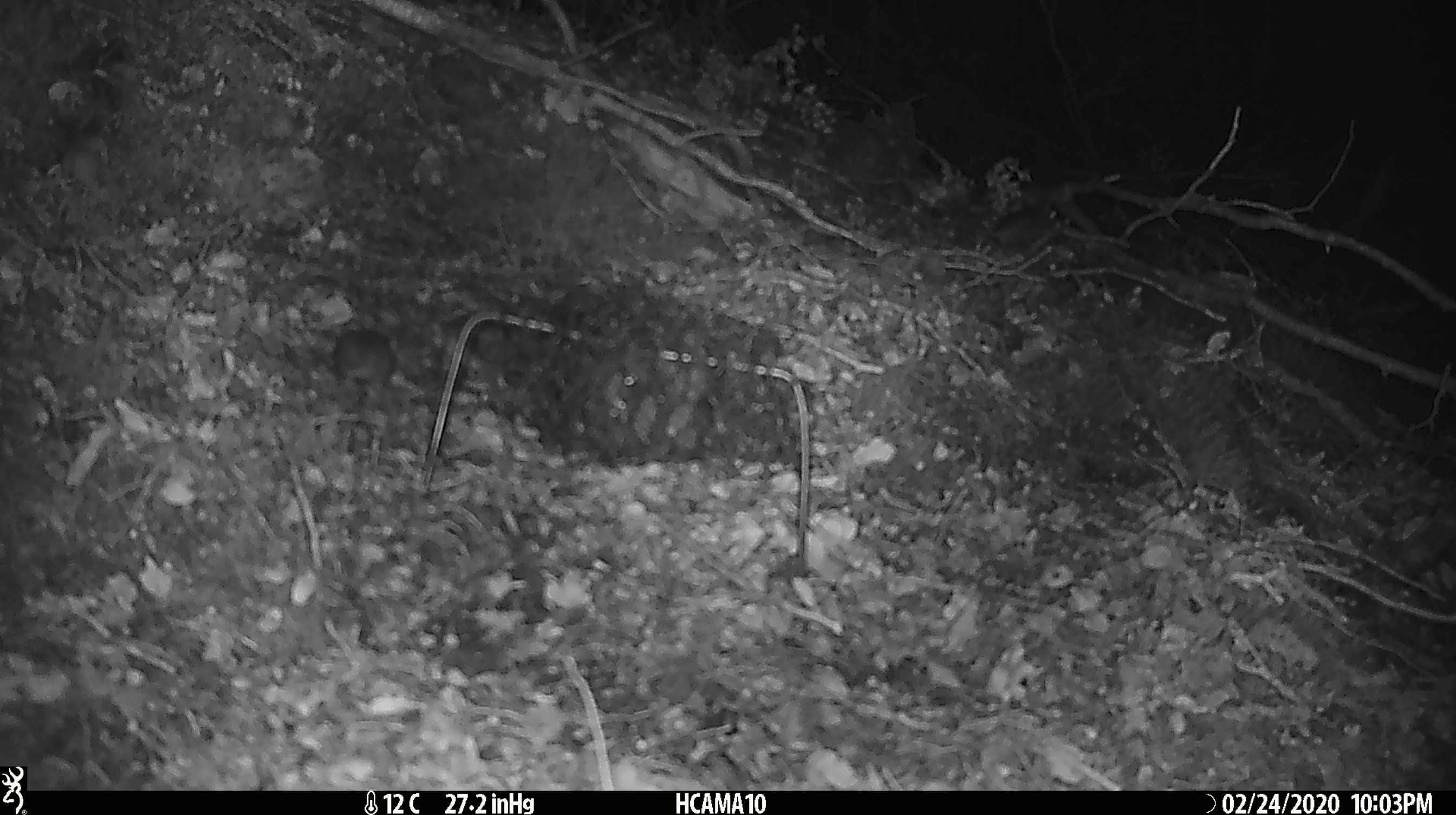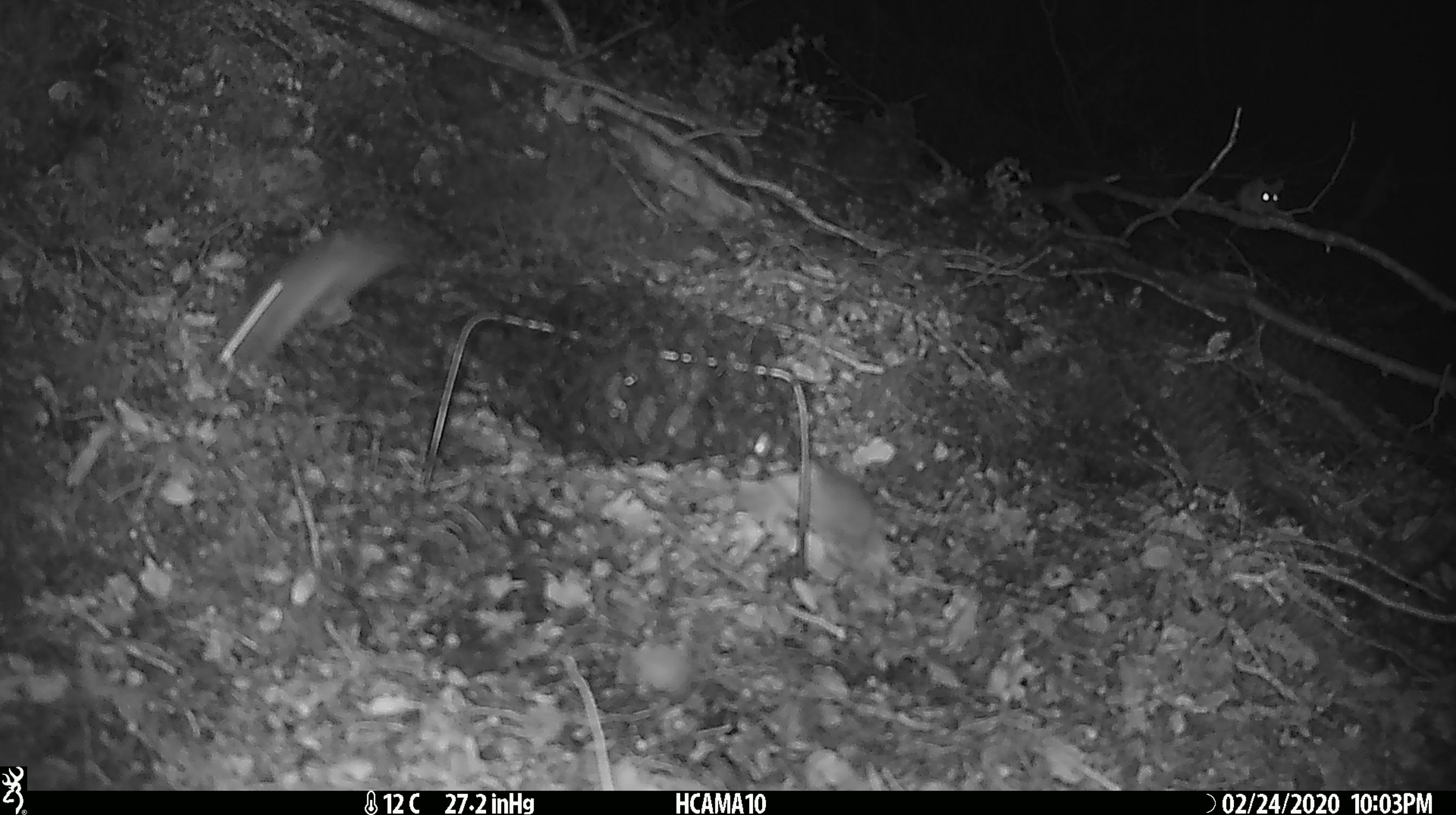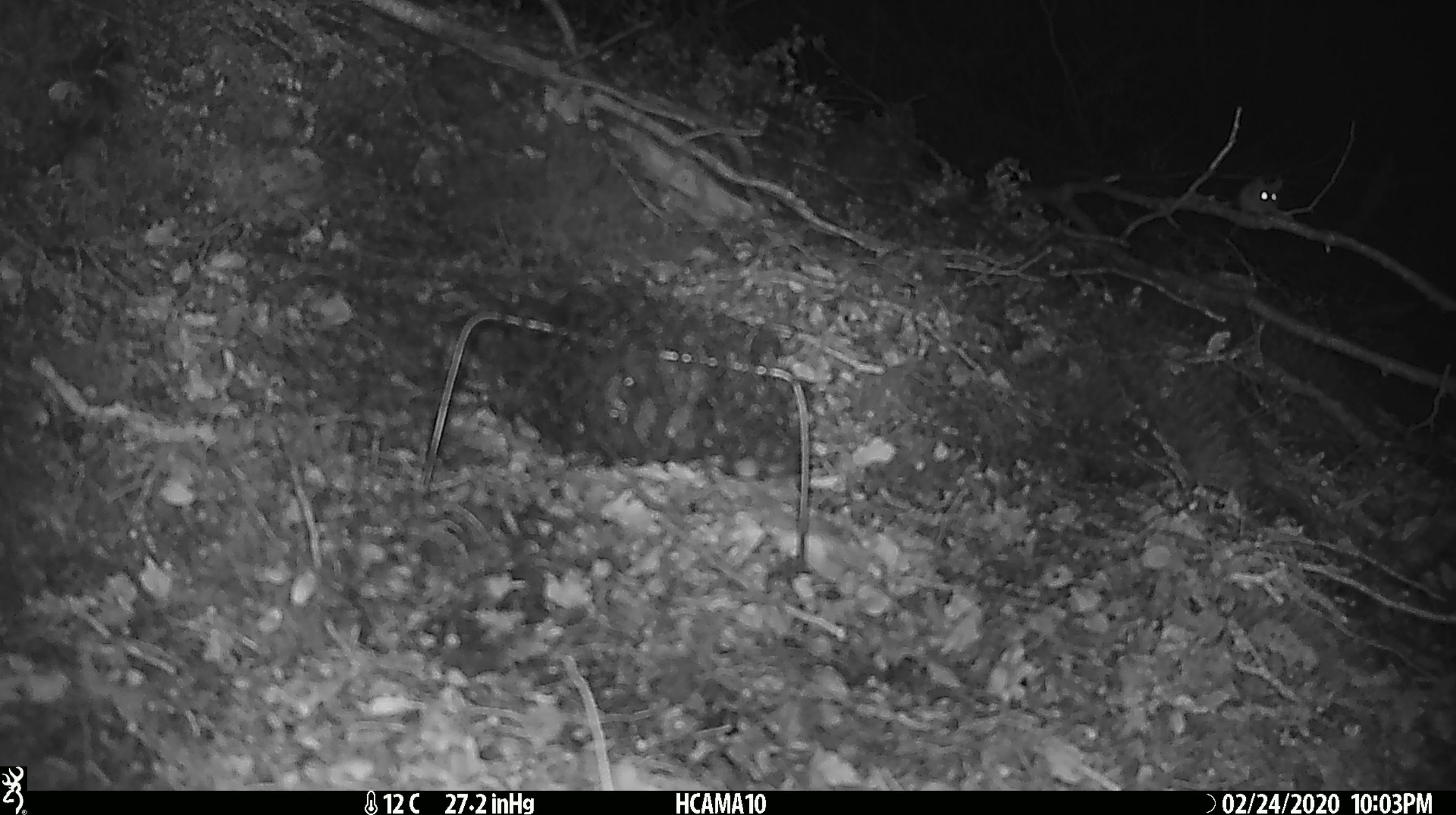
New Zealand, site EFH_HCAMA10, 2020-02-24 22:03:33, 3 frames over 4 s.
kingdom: Animalia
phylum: Chordata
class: Mammalia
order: Rodentia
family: Muridae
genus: Mus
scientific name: Mus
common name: mouse